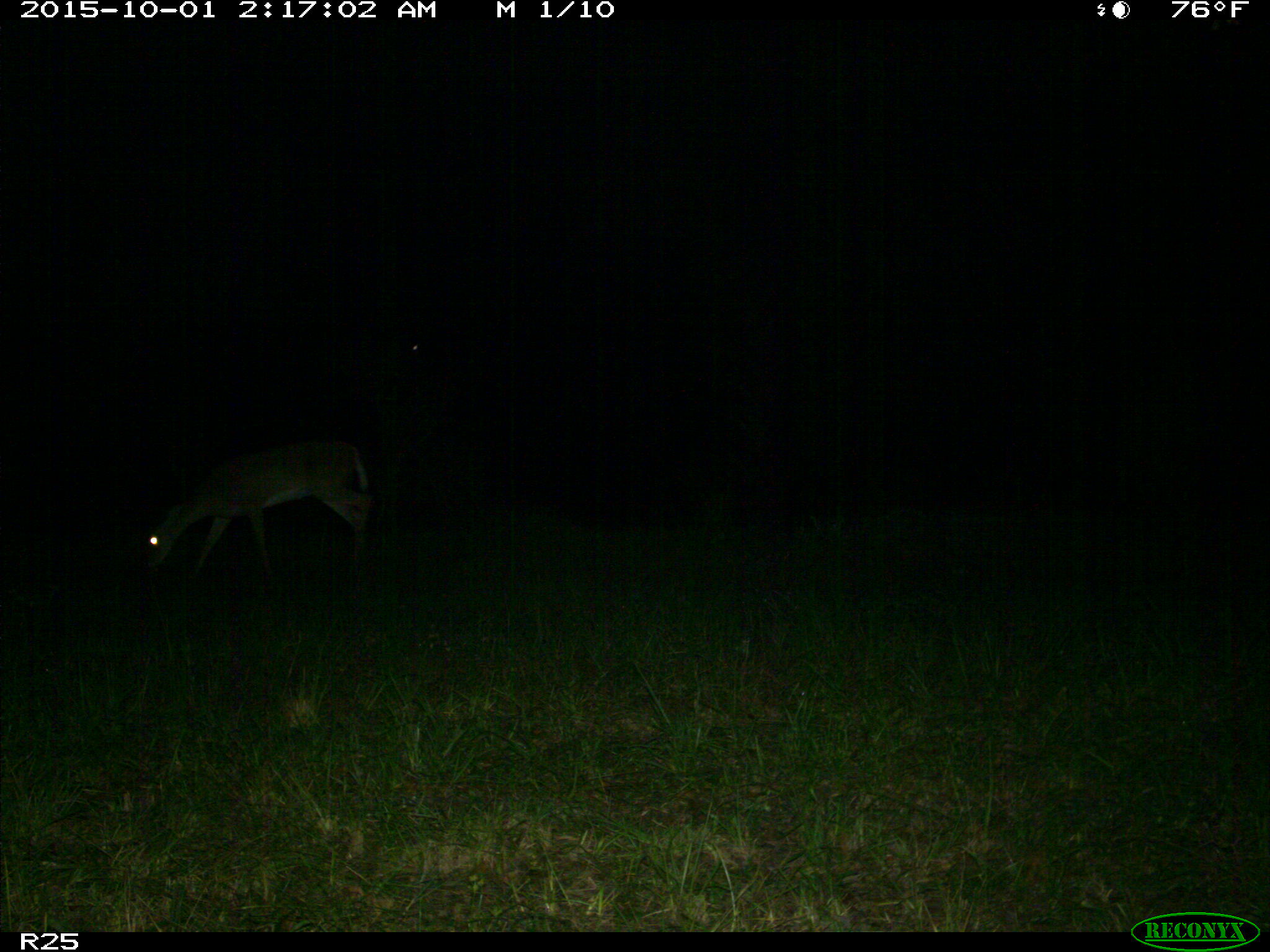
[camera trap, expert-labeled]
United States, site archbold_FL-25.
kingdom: Animalia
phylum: Chordata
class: Mammalia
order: Artiodactyla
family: Cervidae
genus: Odocoileus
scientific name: Odocoileus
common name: deer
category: unidentified deer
Unidentified deer (deer) (Odocoileus).